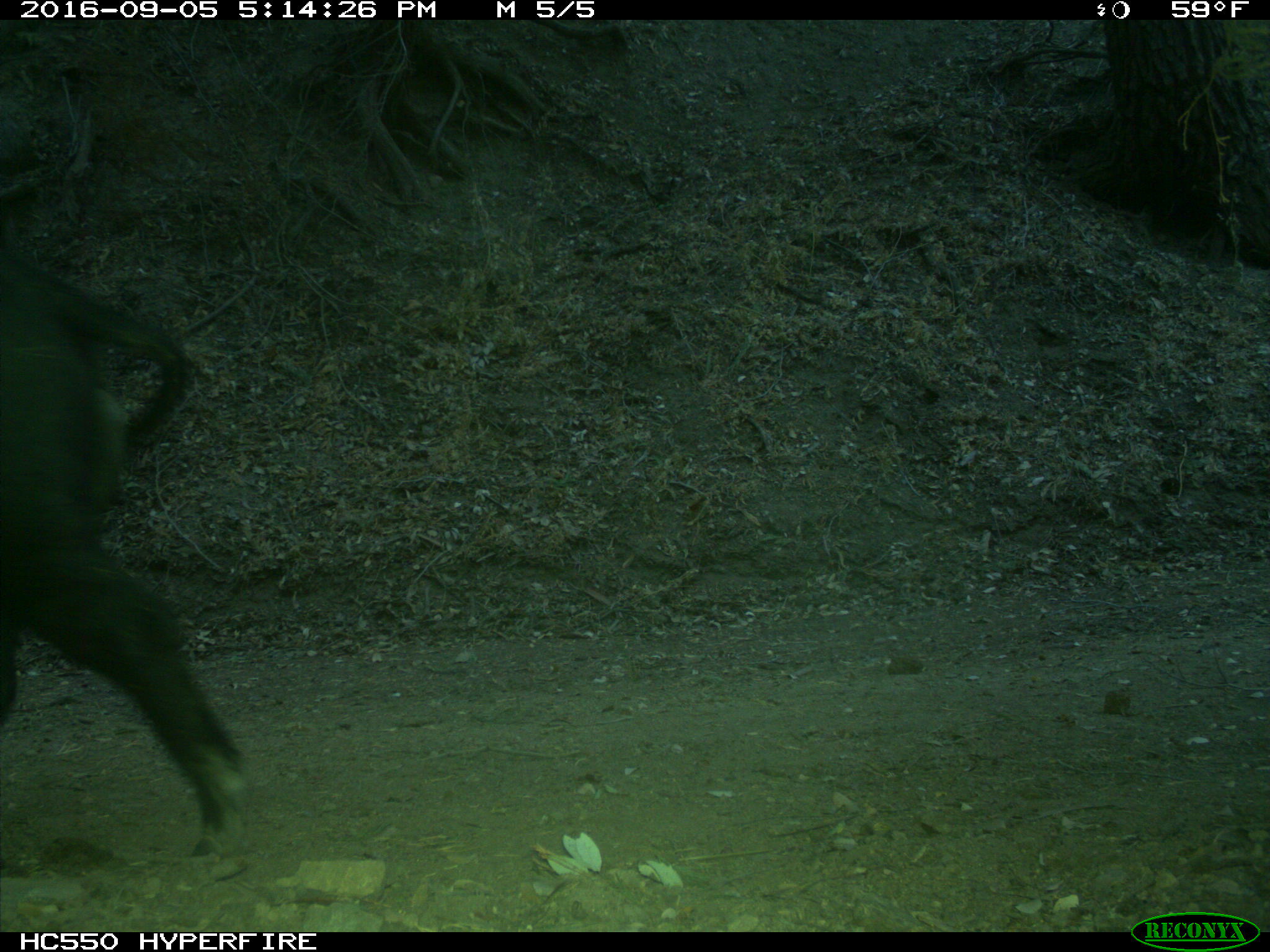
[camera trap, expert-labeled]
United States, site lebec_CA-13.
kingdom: Animalia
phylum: Chordata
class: Mammalia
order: Artiodactyla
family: Suidae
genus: Sus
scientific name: Sus scrofa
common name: wild boar